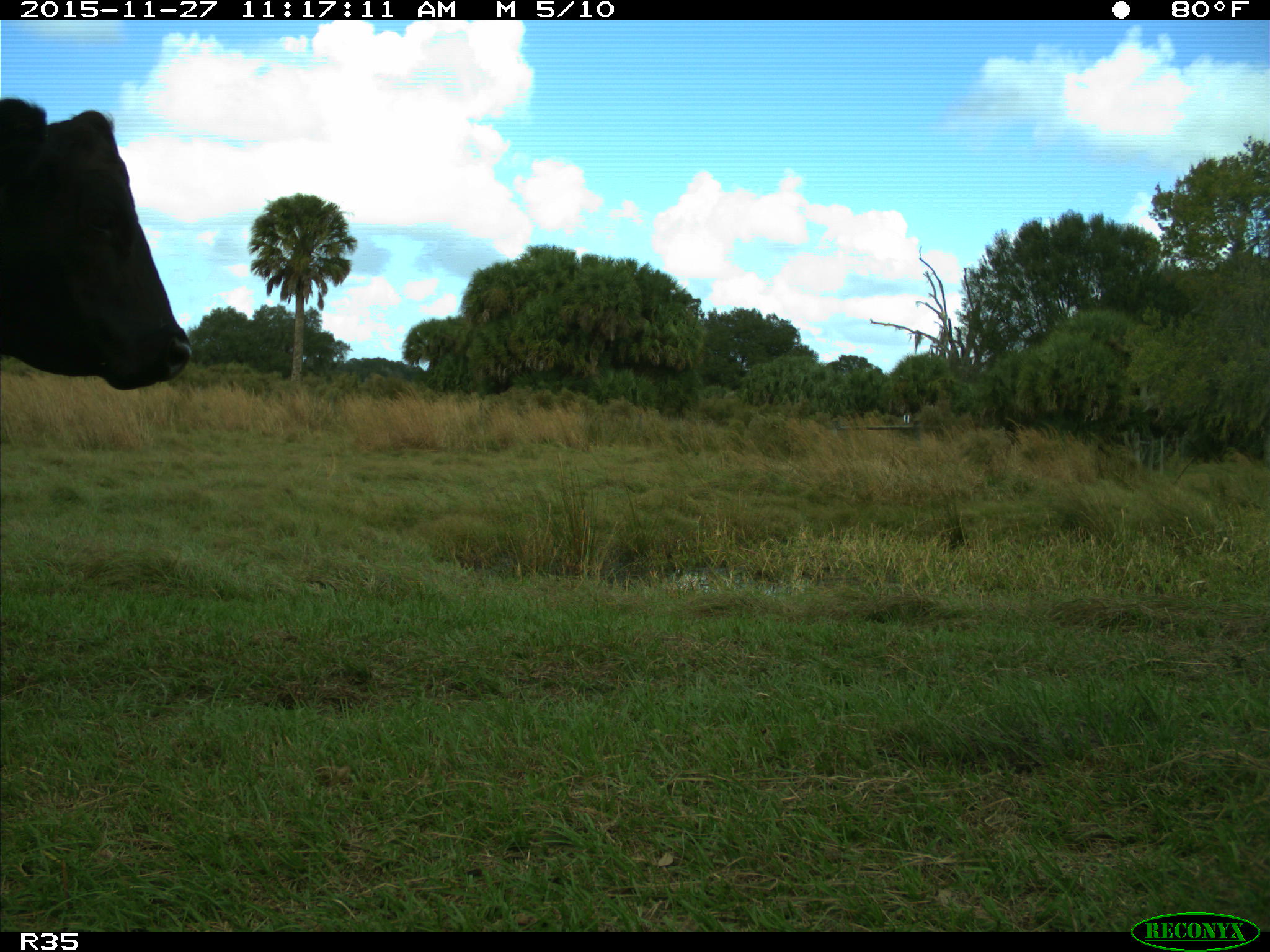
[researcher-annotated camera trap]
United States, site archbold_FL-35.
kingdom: Animalia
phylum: Chordata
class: Mammalia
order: Artiodactyla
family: Bovidae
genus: Bos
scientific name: Bos taurus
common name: domestic cow